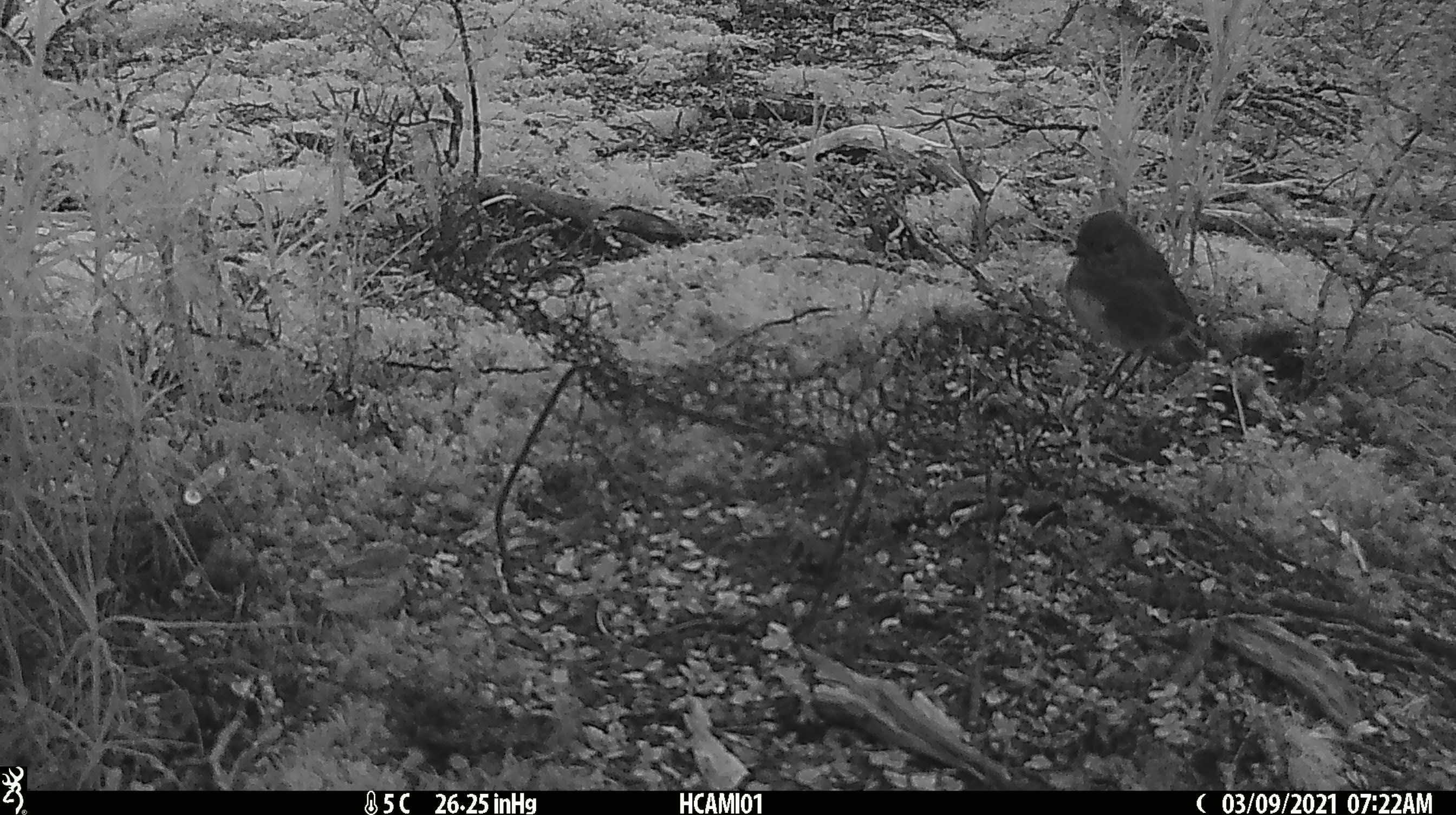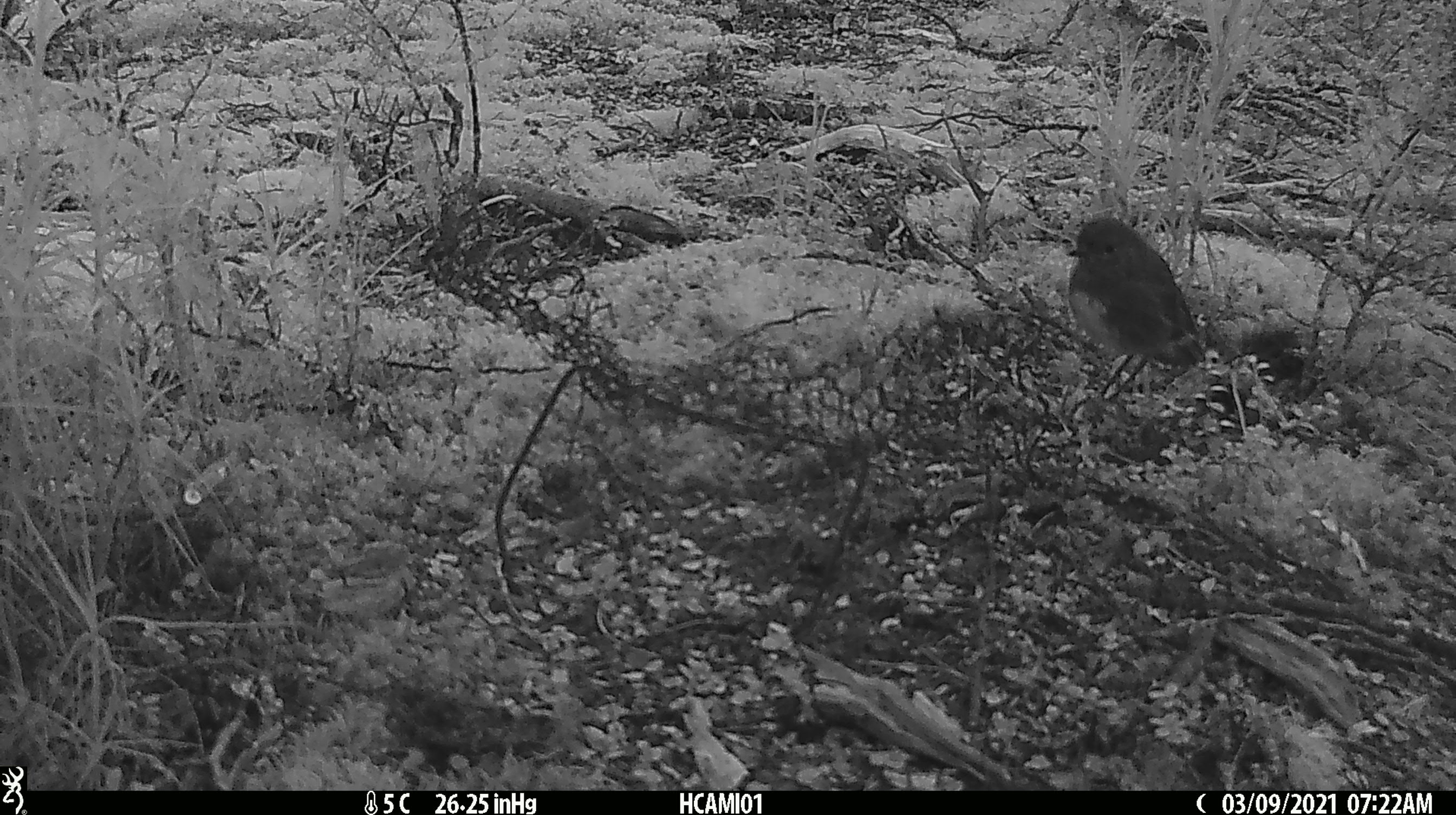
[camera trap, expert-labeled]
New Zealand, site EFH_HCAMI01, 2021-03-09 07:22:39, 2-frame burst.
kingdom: Animalia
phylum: Chordata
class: Aves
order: Passeriformes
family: Petroicidae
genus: Petroica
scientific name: Petroica australis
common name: new zealand robin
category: robin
Robin (new zealand robin) (Petroica australis).